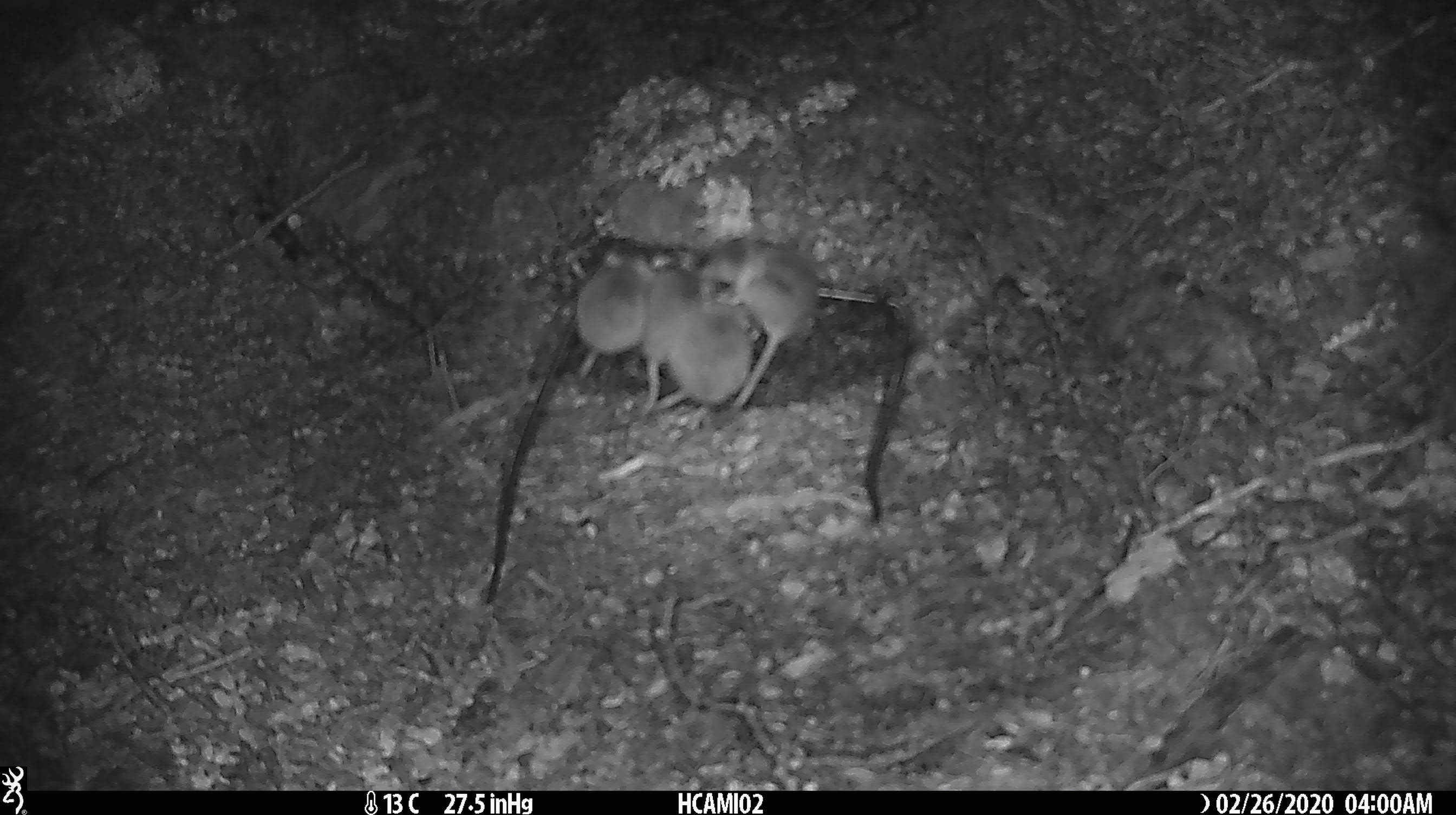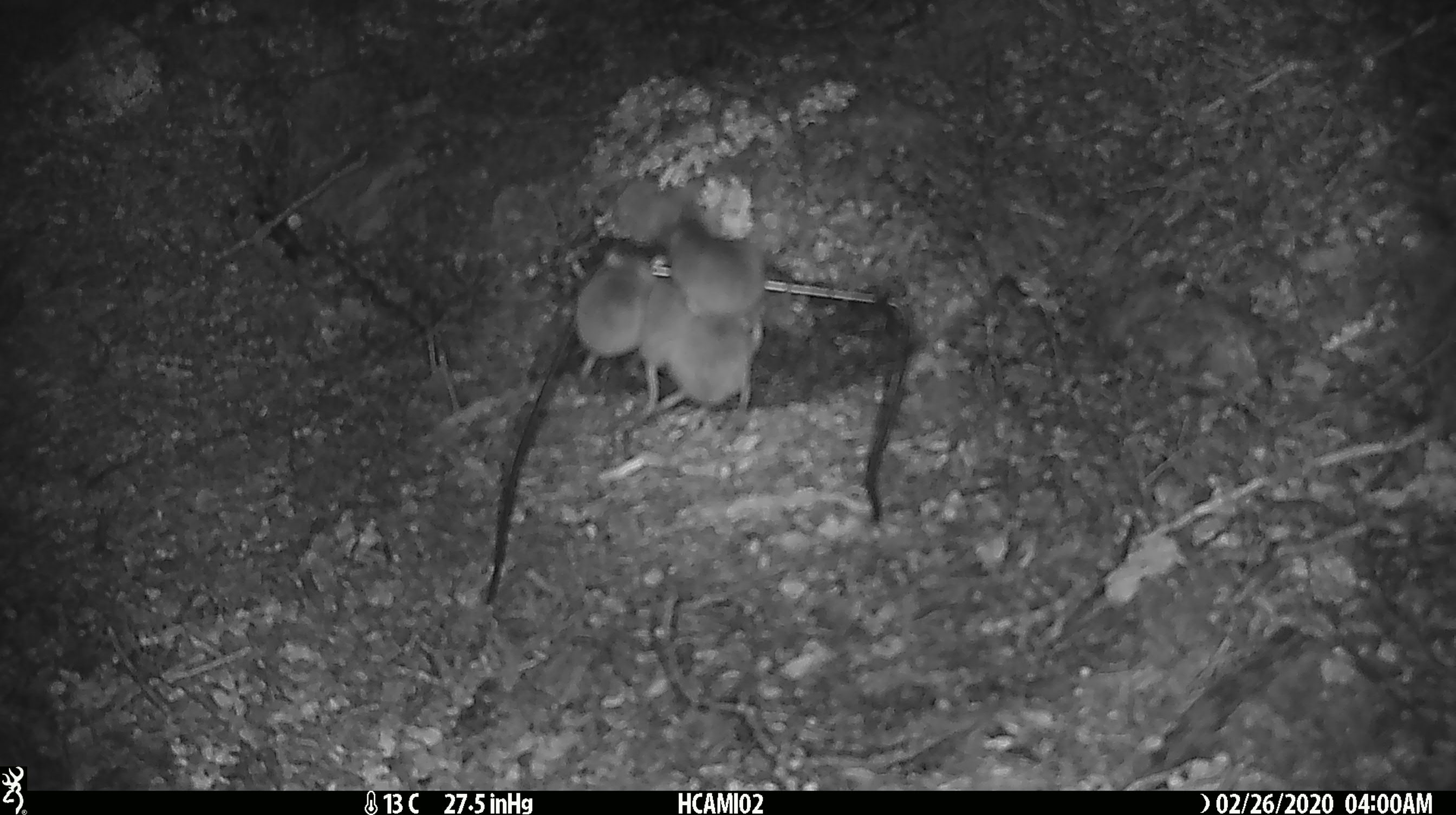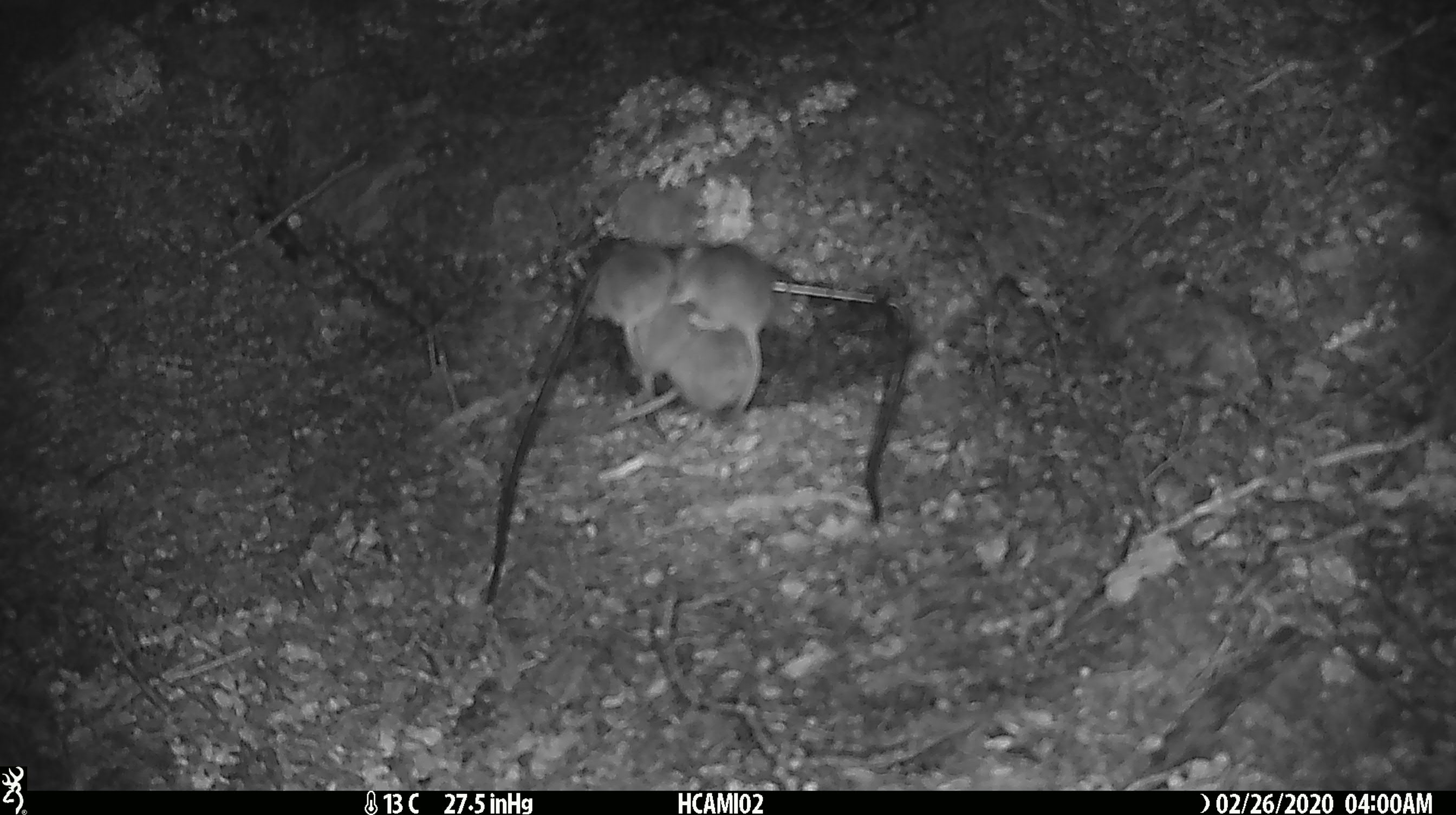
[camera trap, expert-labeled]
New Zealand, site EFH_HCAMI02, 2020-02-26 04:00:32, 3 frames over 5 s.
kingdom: Animalia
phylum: Chordata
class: Mammalia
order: Rodentia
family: Muridae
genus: Mus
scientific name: Mus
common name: mouse